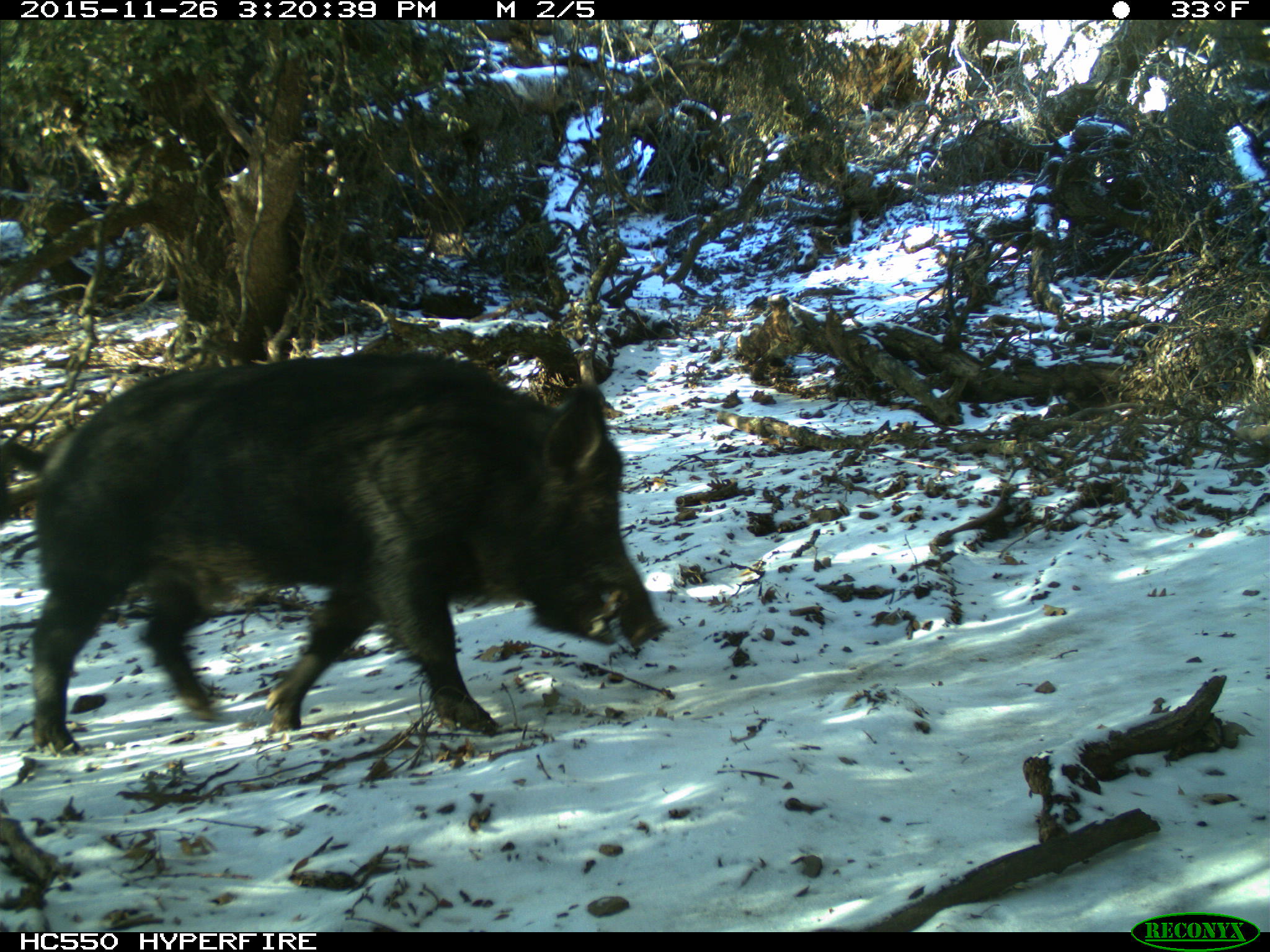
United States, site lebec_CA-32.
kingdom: Animalia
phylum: Chordata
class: Mammalia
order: Artiodactyla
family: Suidae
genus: Sus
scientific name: Sus scrofa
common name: wild boar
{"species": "Sus scrofa (wild boar)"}